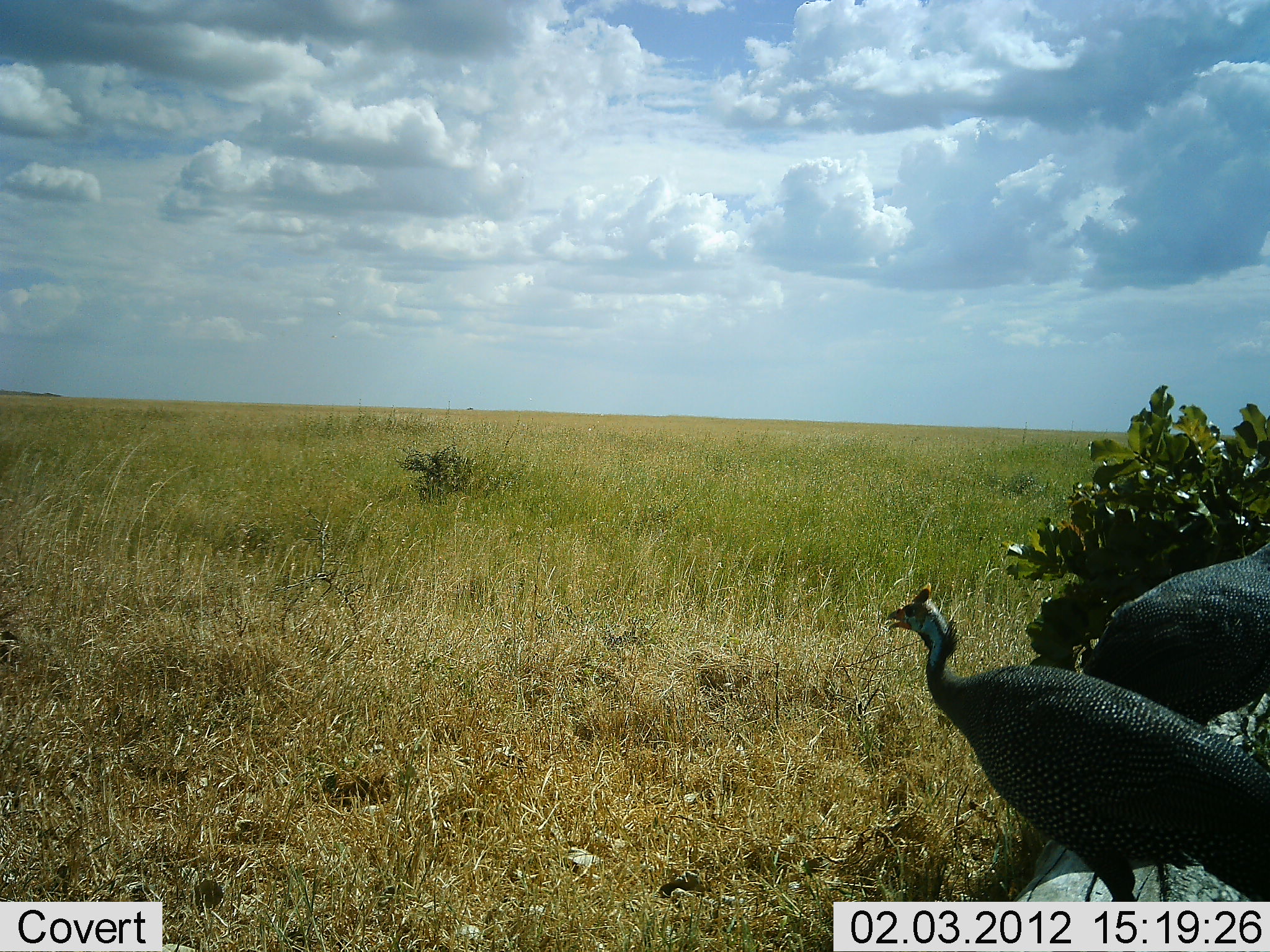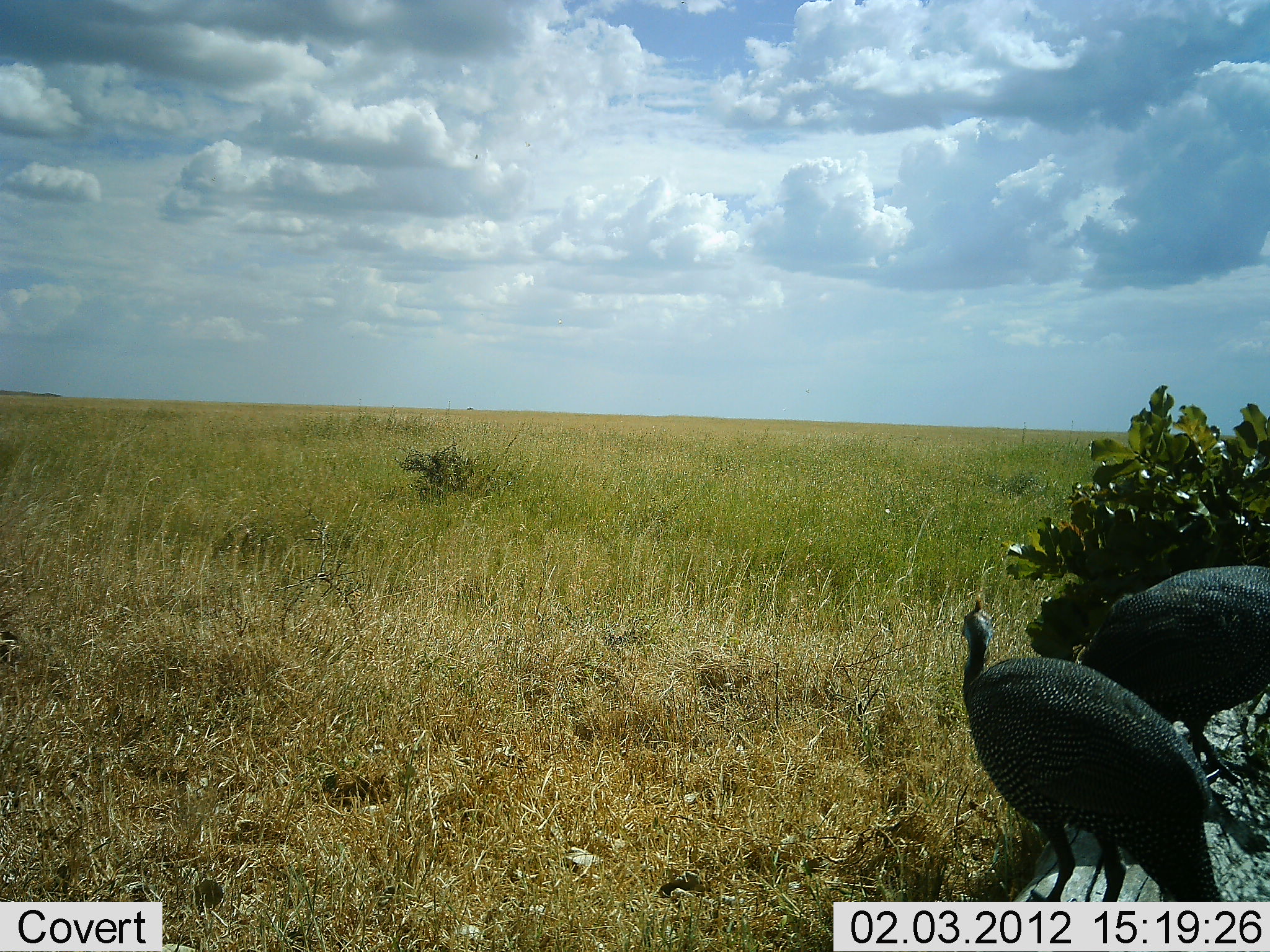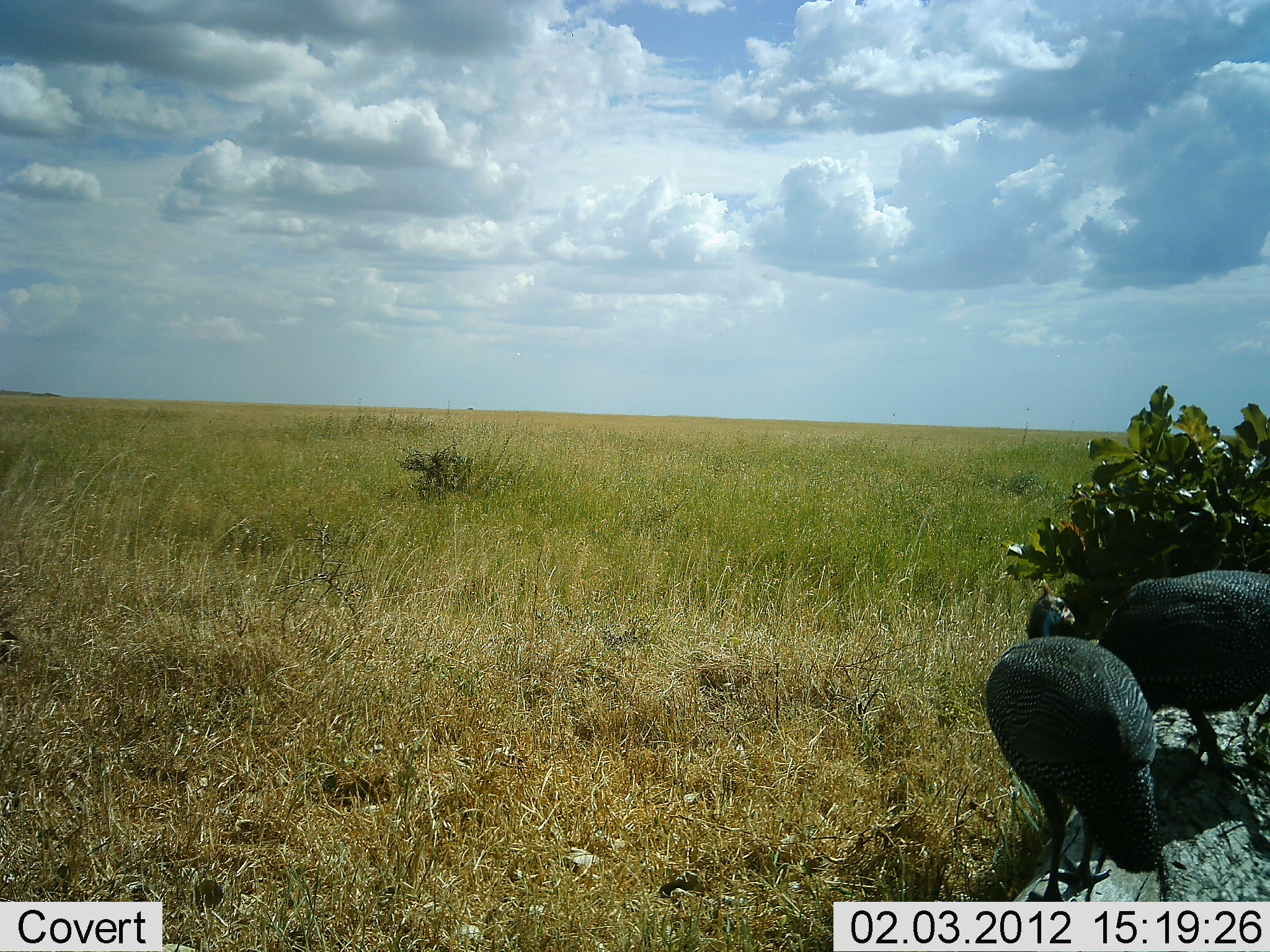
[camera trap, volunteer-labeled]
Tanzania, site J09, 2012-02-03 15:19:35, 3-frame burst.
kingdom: Animalia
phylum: Chordata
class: Aves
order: Galliformes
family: Numididae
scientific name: Numididae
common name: guinea fowl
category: guineafowl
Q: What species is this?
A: Guineafowl (guinea fowl) (Numididae).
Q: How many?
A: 2.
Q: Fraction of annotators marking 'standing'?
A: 87%.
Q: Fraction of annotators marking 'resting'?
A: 0%.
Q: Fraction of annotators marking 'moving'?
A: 16%.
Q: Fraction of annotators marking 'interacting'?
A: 0%.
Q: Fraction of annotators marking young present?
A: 0%.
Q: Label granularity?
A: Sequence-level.